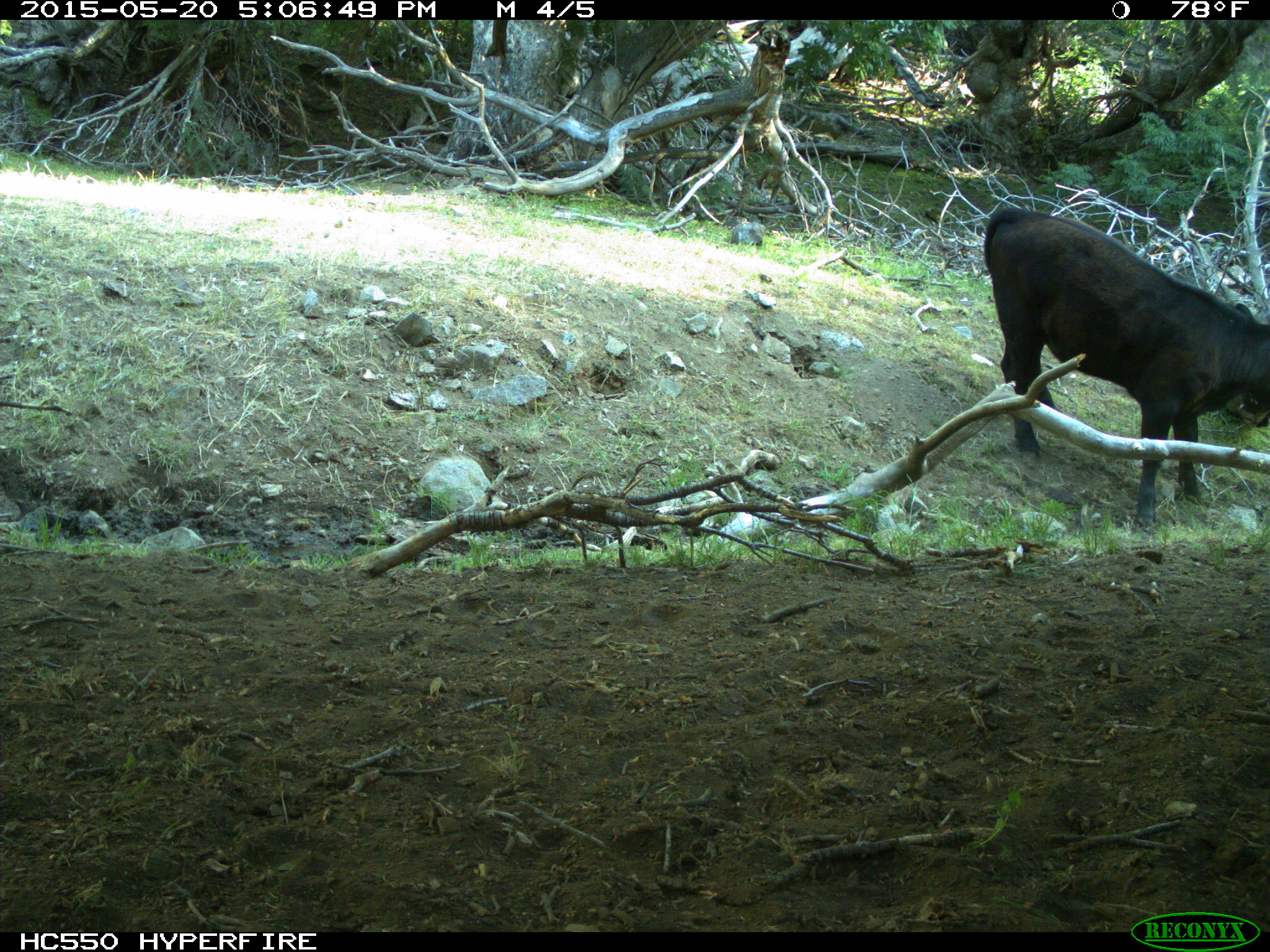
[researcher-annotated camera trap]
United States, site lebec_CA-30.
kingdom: Animalia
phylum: Chordata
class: Mammalia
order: Artiodactyla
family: Bovidae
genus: Bos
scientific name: Bos taurus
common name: domestic cow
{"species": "Bos taurus (domestic cow)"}